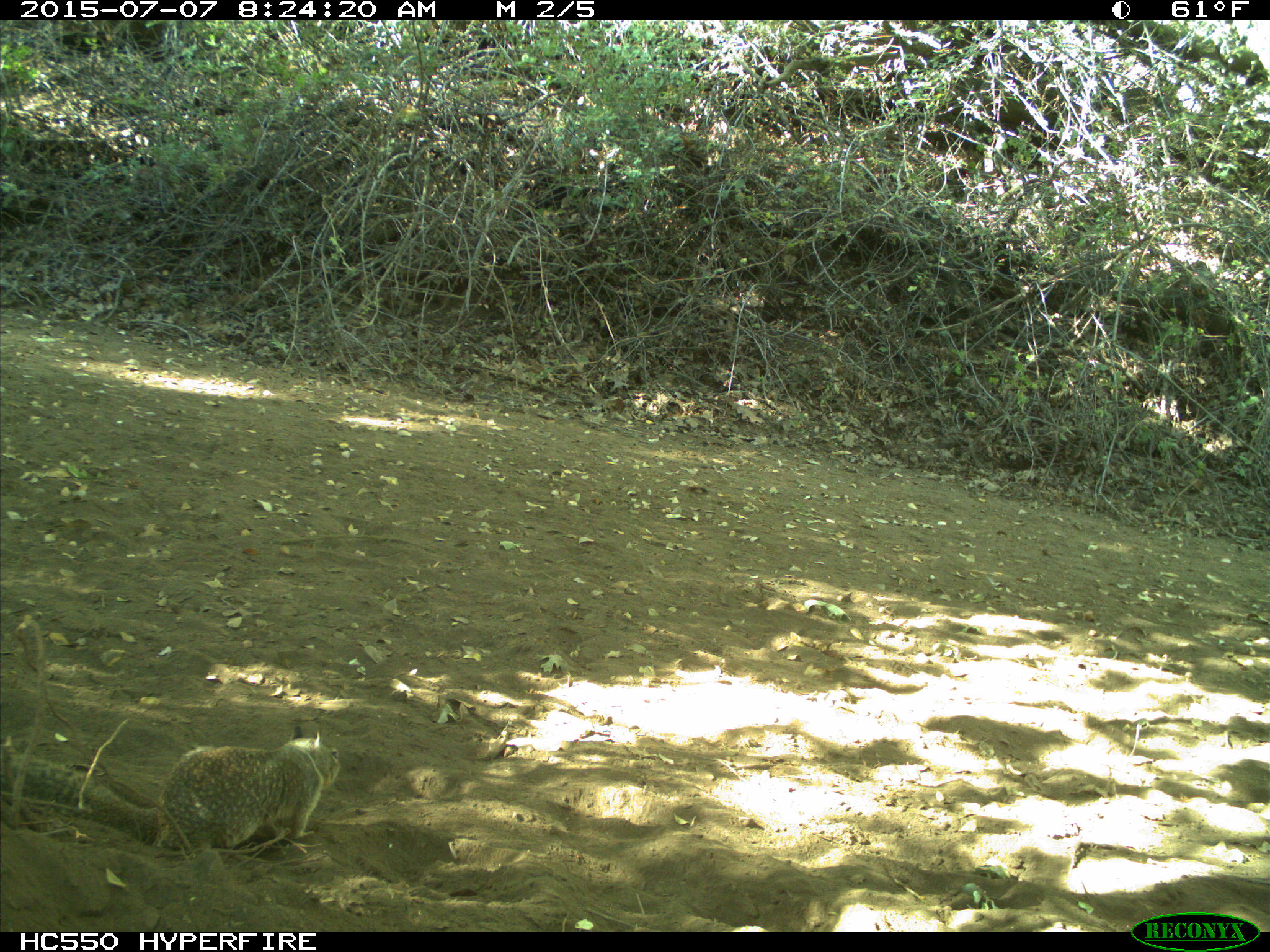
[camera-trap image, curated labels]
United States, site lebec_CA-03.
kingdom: Animalia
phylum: Chordata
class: Mammalia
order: Rodentia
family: Sciuridae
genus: Otospermophilus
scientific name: Otospermophilus beecheyi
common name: california ground squirrel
Otospermophilus beecheyi (california ground squirrel).